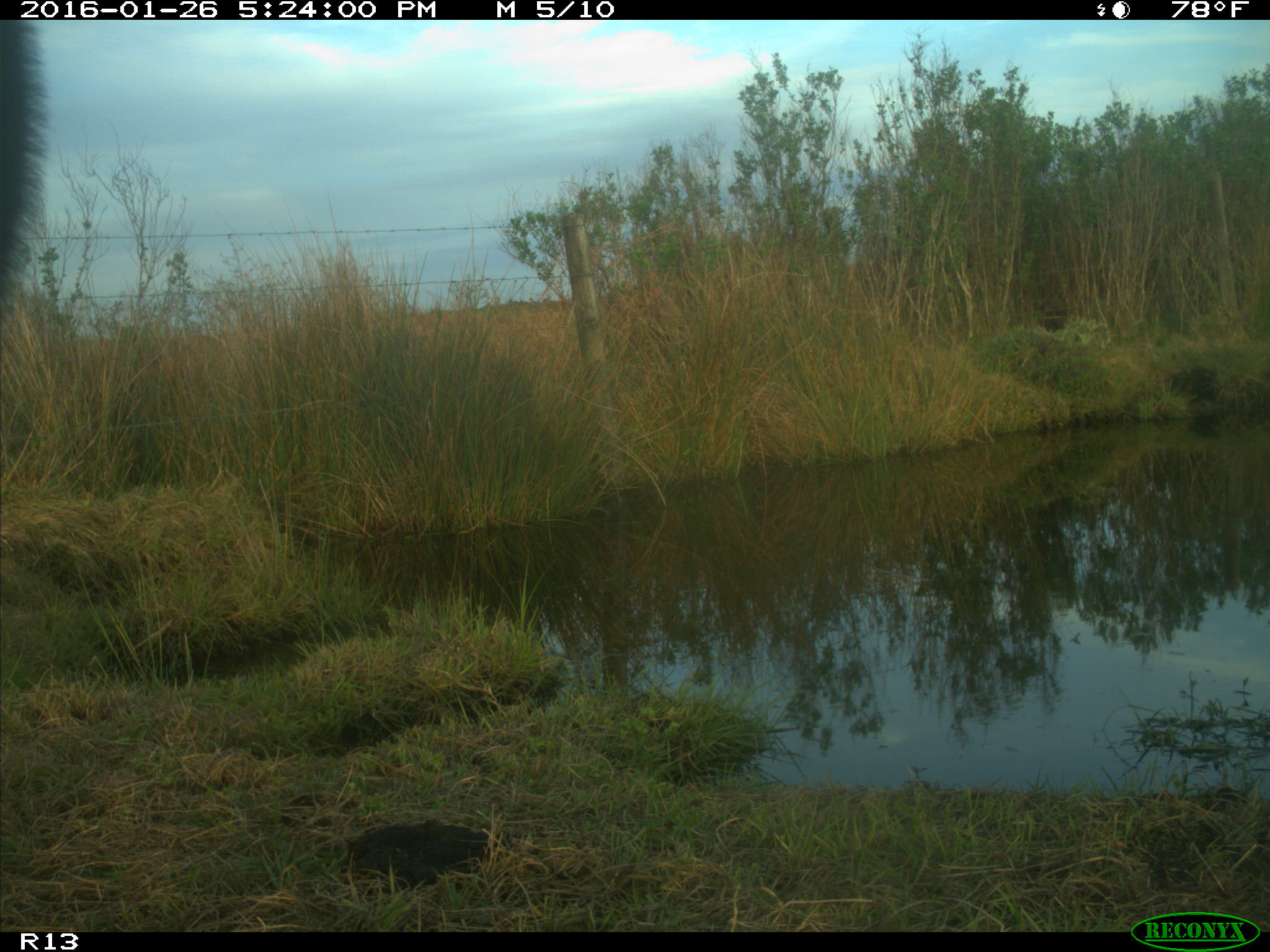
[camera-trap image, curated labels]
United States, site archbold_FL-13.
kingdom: Animalia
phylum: Chordata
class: Mammalia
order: Artiodactyla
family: Bovidae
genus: Bos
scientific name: Bos taurus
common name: domestic cow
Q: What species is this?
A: Bos taurus (domestic cow).